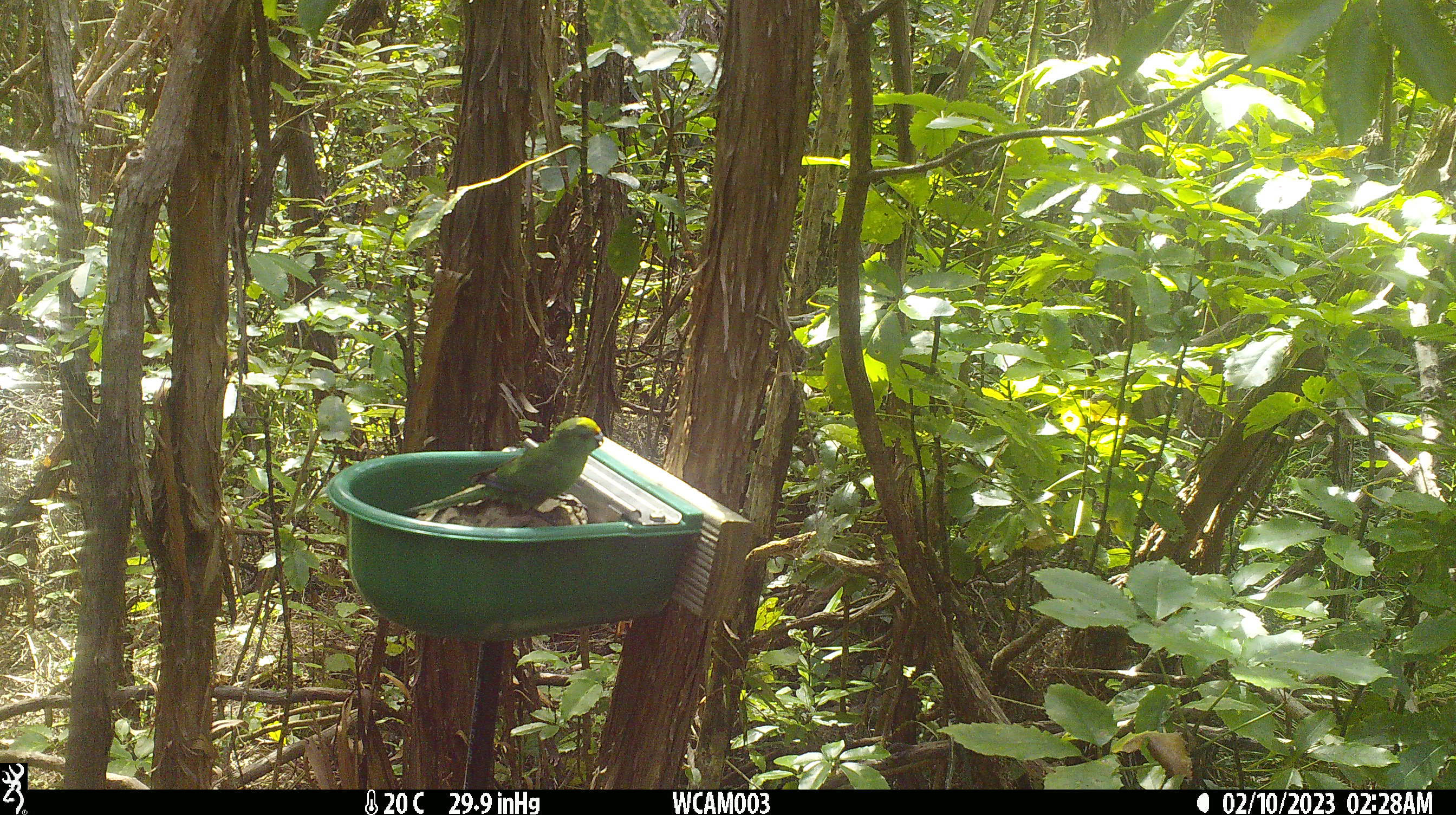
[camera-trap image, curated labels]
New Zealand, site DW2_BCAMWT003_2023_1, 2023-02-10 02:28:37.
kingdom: Animalia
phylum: Chordata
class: Aves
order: Psittaciformes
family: Psittaculidae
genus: Cyanoramphus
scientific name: Cyanoramphus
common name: parakeet